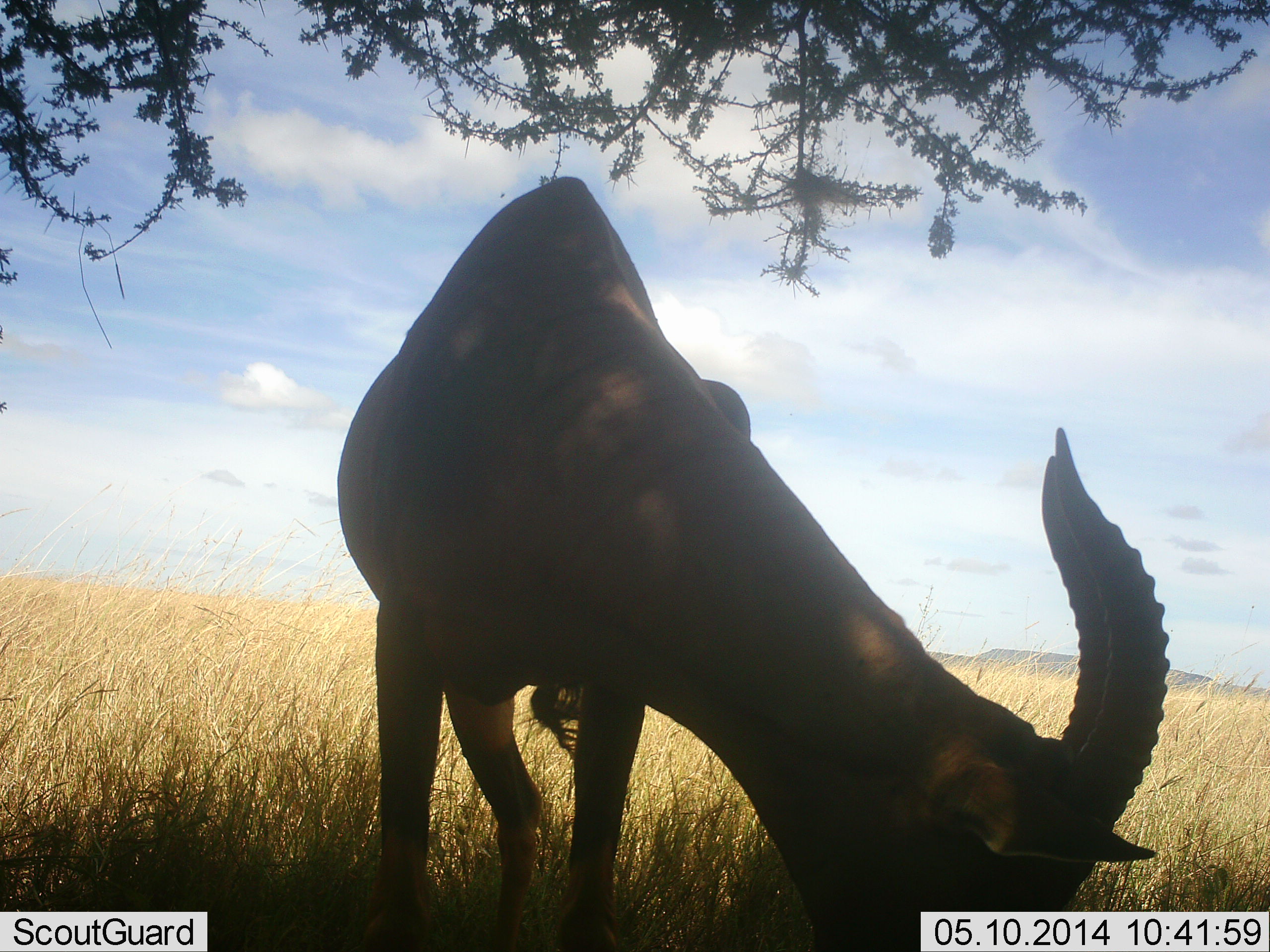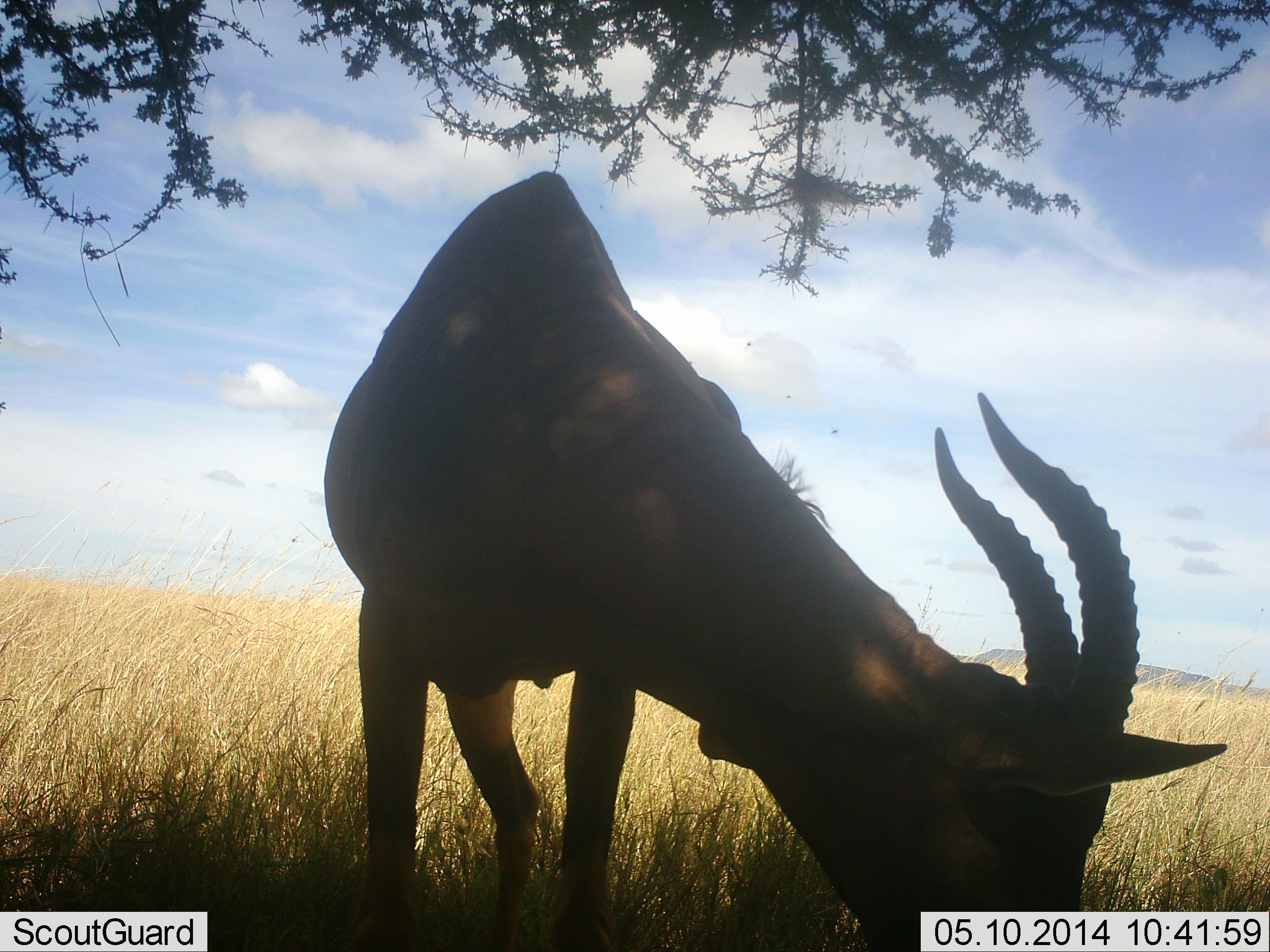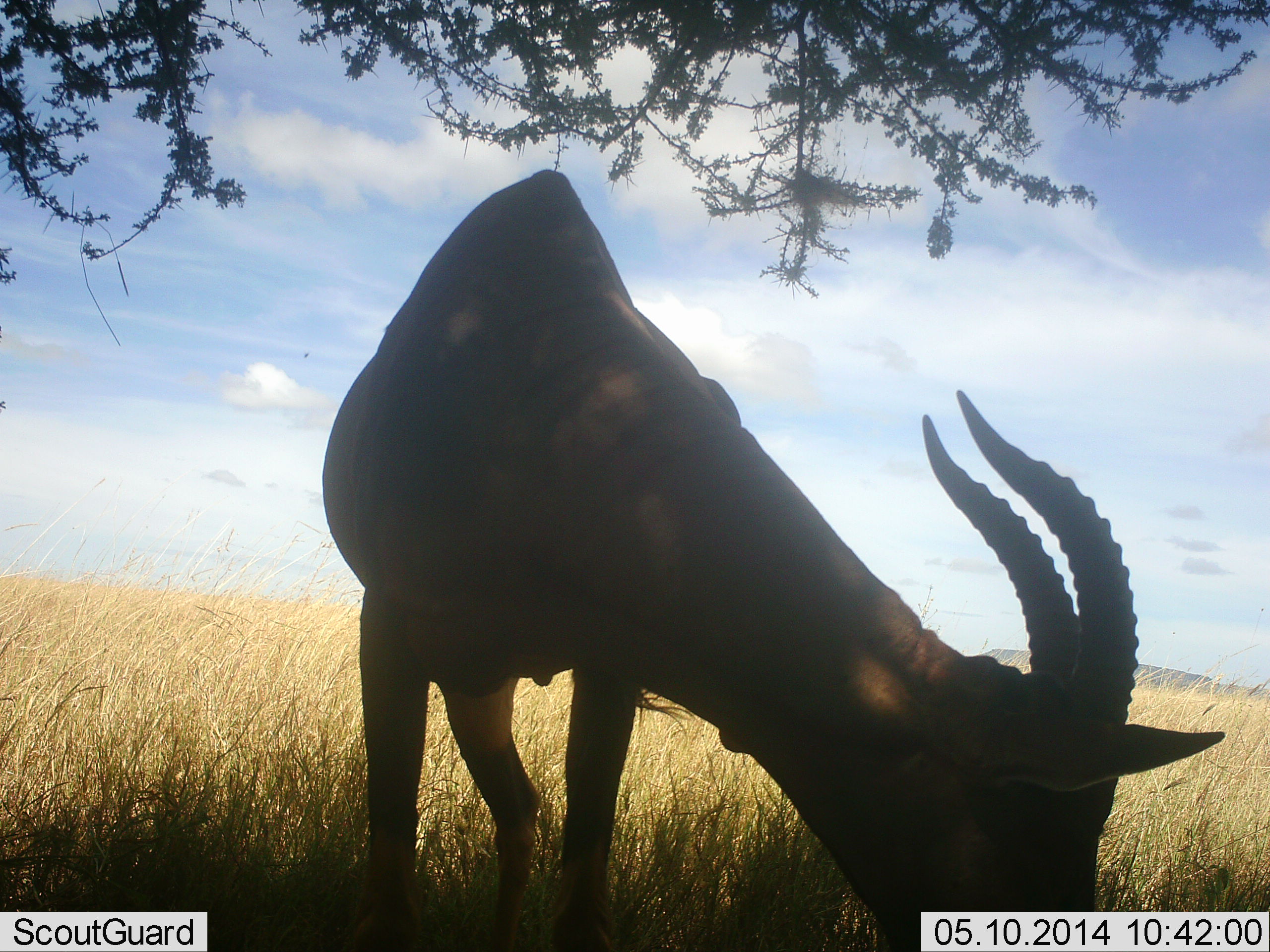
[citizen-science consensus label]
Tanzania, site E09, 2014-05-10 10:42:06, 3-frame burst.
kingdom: Animalia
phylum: Chordata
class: Mammalia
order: Artiodactyla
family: Bovidae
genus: Damaliscus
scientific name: Damaliscus lunatus jimela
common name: topi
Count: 1.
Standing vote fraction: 18%.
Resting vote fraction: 0%.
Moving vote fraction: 0%.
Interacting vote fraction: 0%.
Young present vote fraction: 0%.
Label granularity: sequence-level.